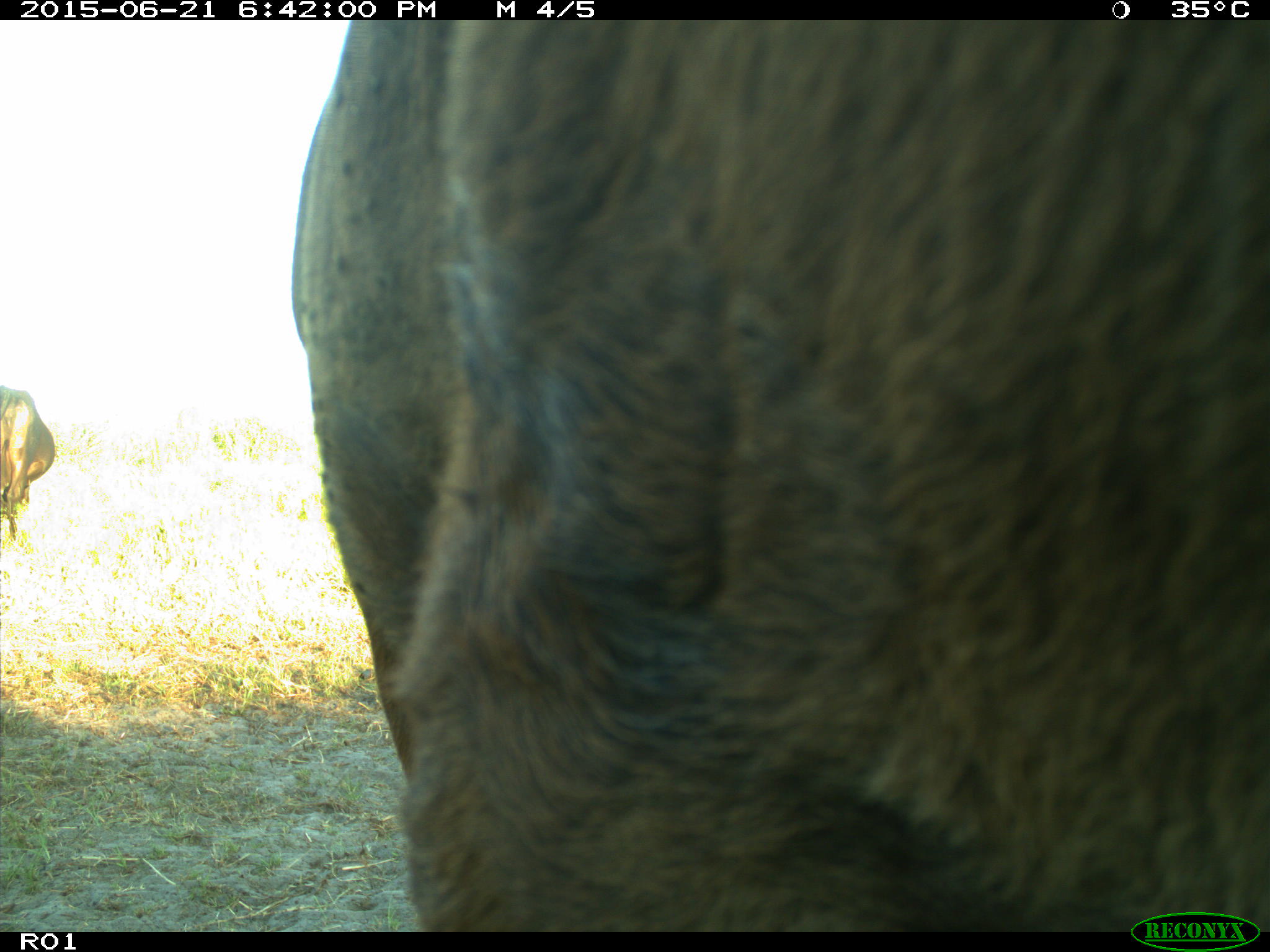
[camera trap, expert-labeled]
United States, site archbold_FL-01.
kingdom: Animalia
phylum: Chordata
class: Mammalia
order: Artiodactyla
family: Bovidae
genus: Bos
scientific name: Bos taurus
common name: domestic cow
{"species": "Bos taurus (domestic cow)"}